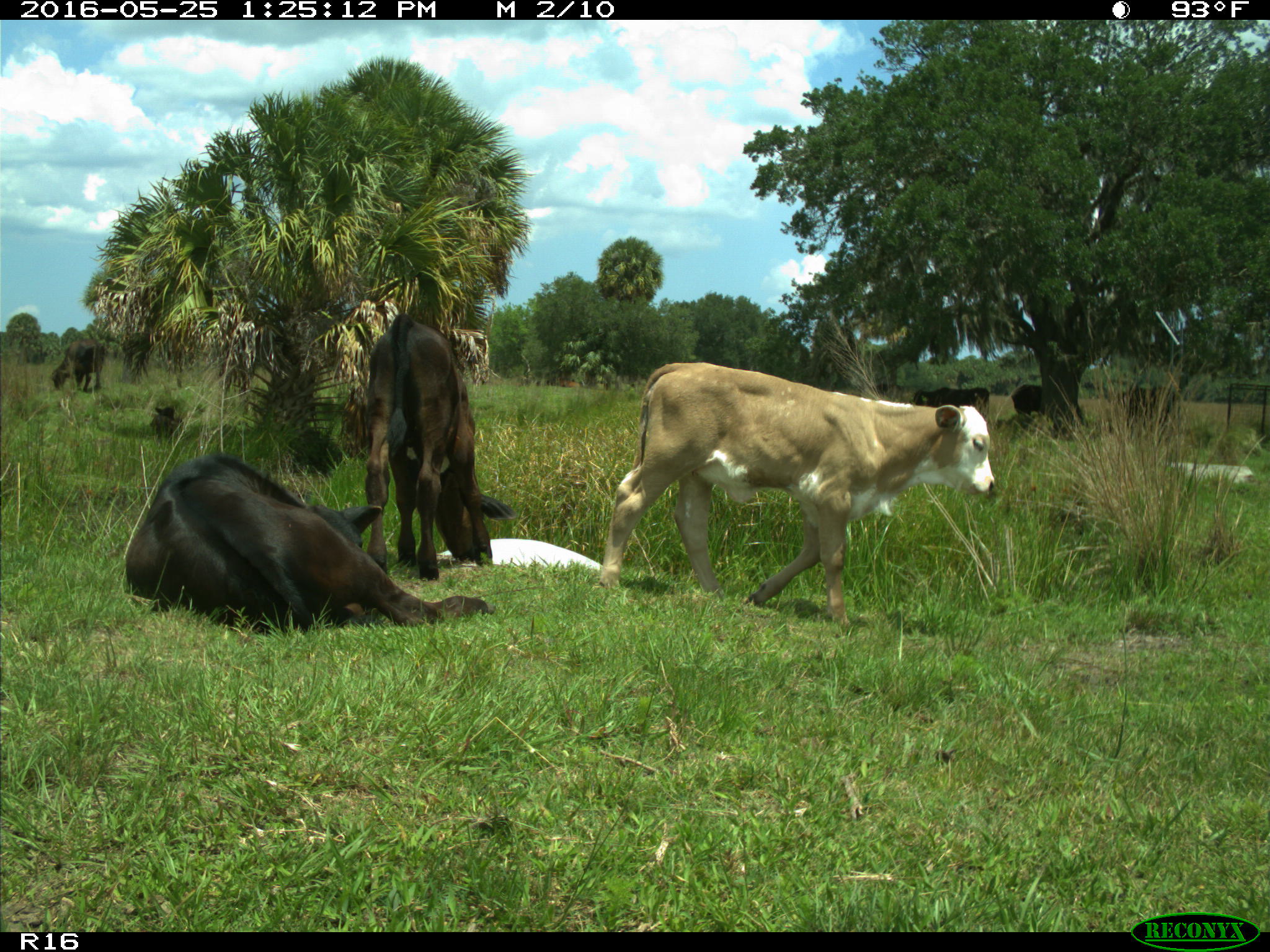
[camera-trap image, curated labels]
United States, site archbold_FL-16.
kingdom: Animalia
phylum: Chordata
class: Mammalia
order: Artiodactyla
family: Bovidae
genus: Bos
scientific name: Bos taurus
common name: domestic cow